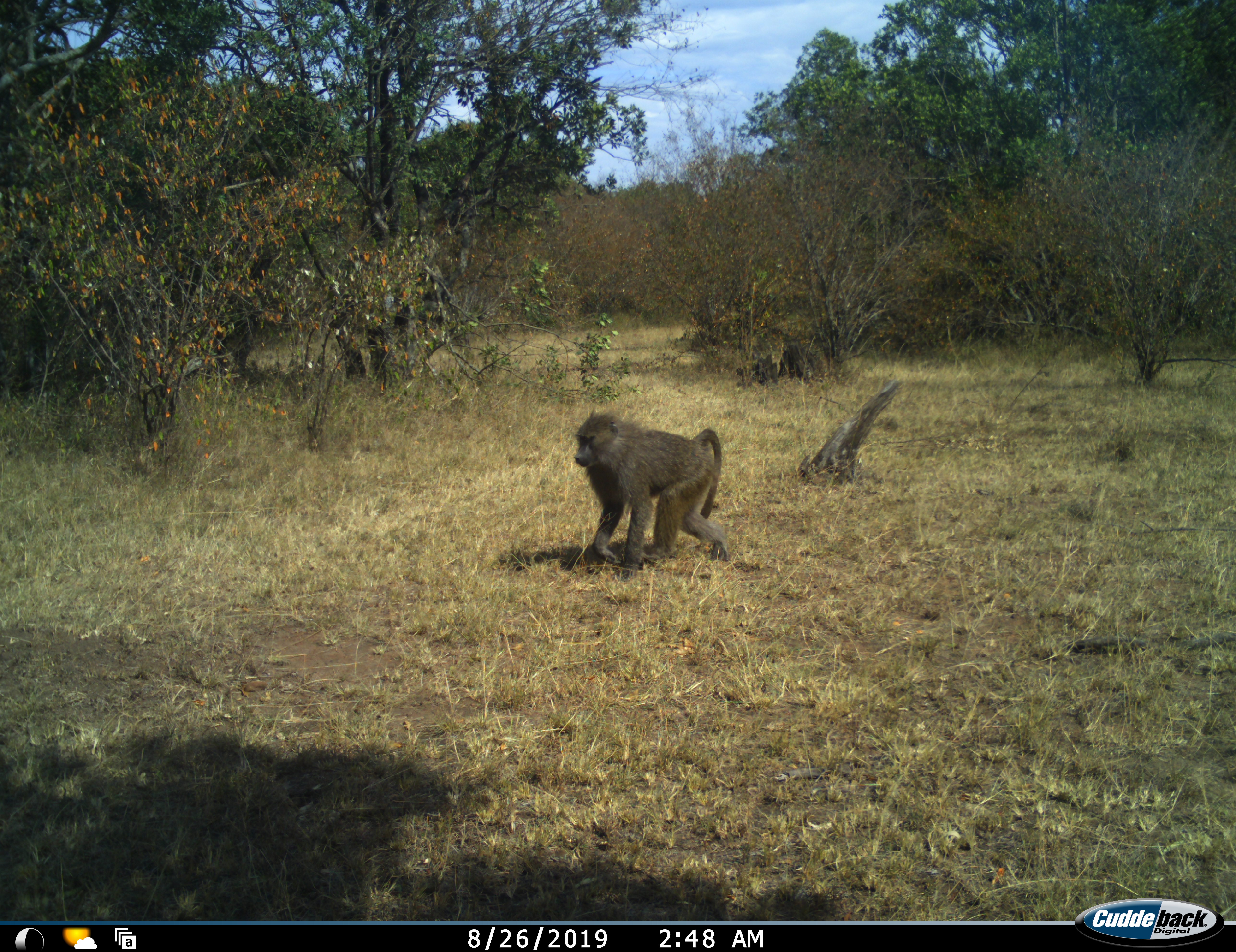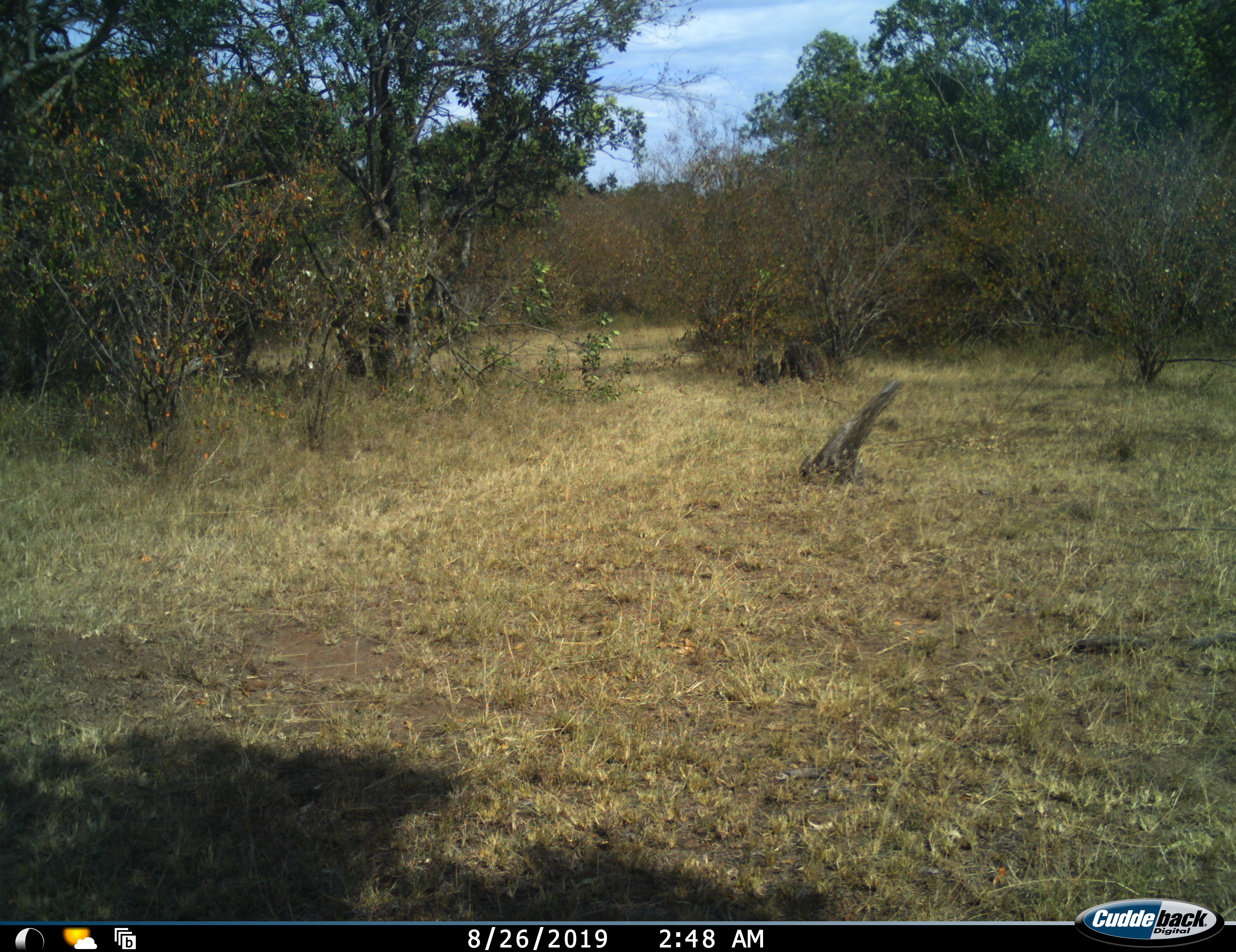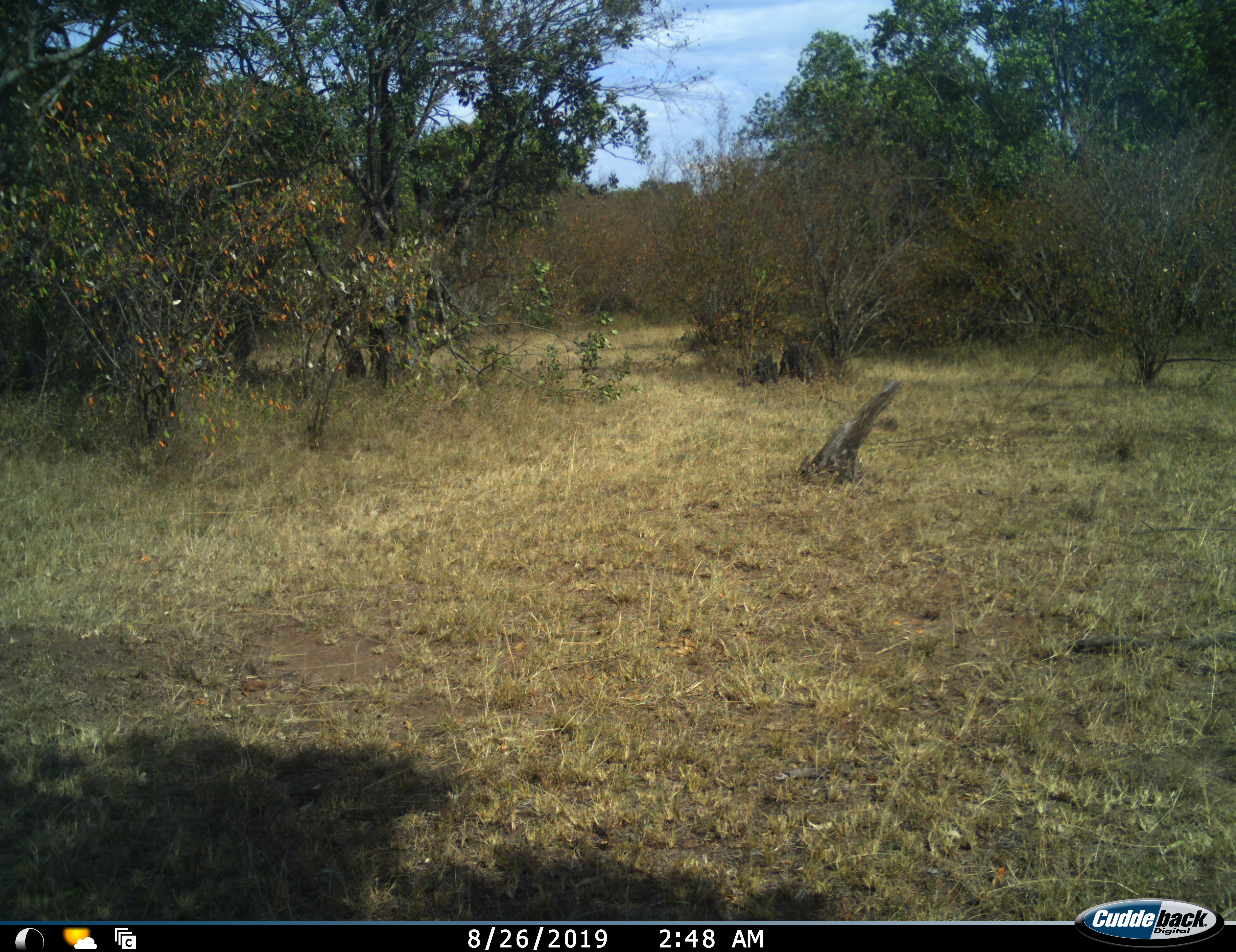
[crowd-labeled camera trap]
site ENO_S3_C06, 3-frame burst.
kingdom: Animalia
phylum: Chordata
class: Mammalia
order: Primates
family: Cercopithecidae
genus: Papio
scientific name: Papio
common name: baboon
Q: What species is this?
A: Baboon (Papio).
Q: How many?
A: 1.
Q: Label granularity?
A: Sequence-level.